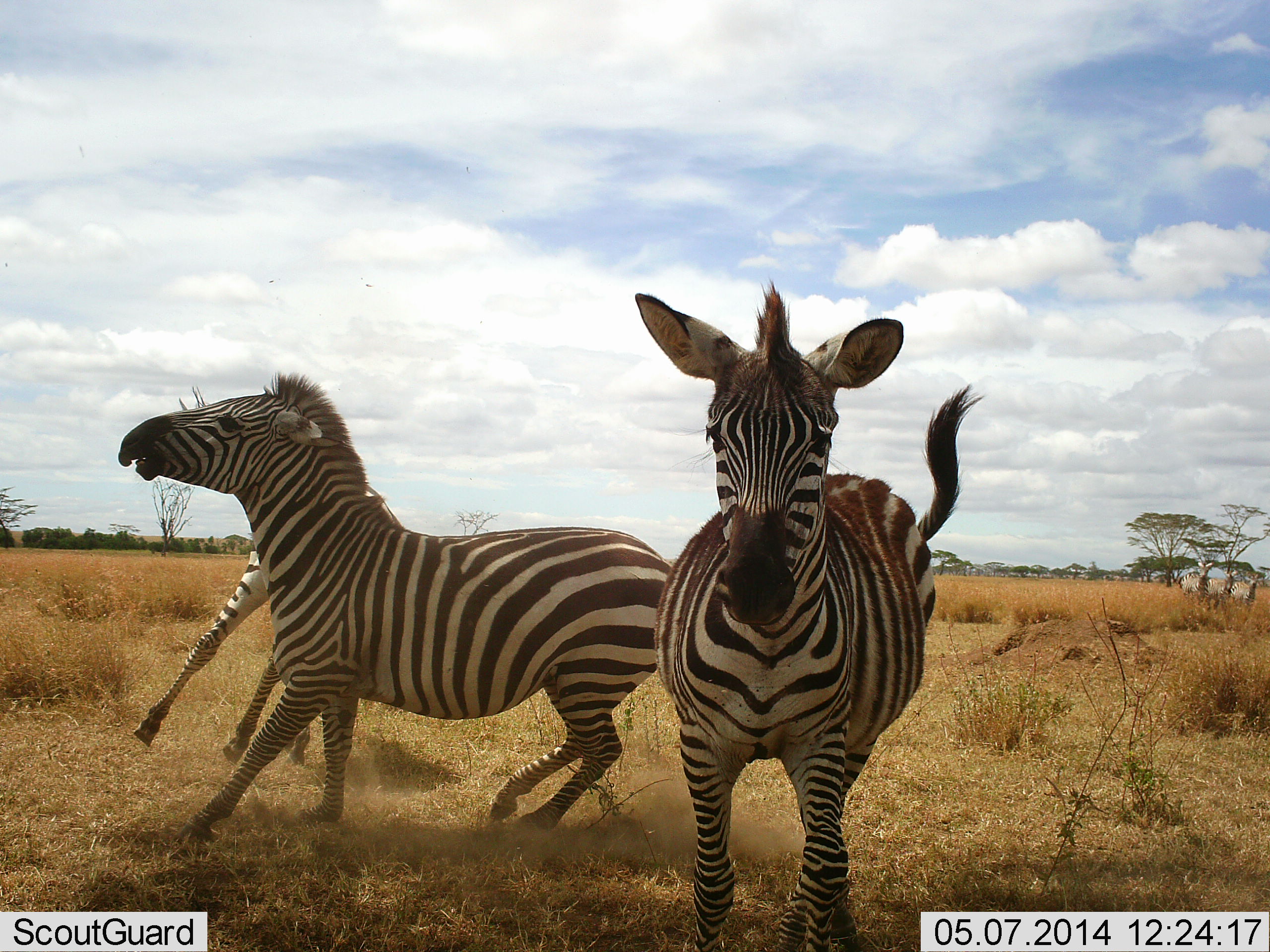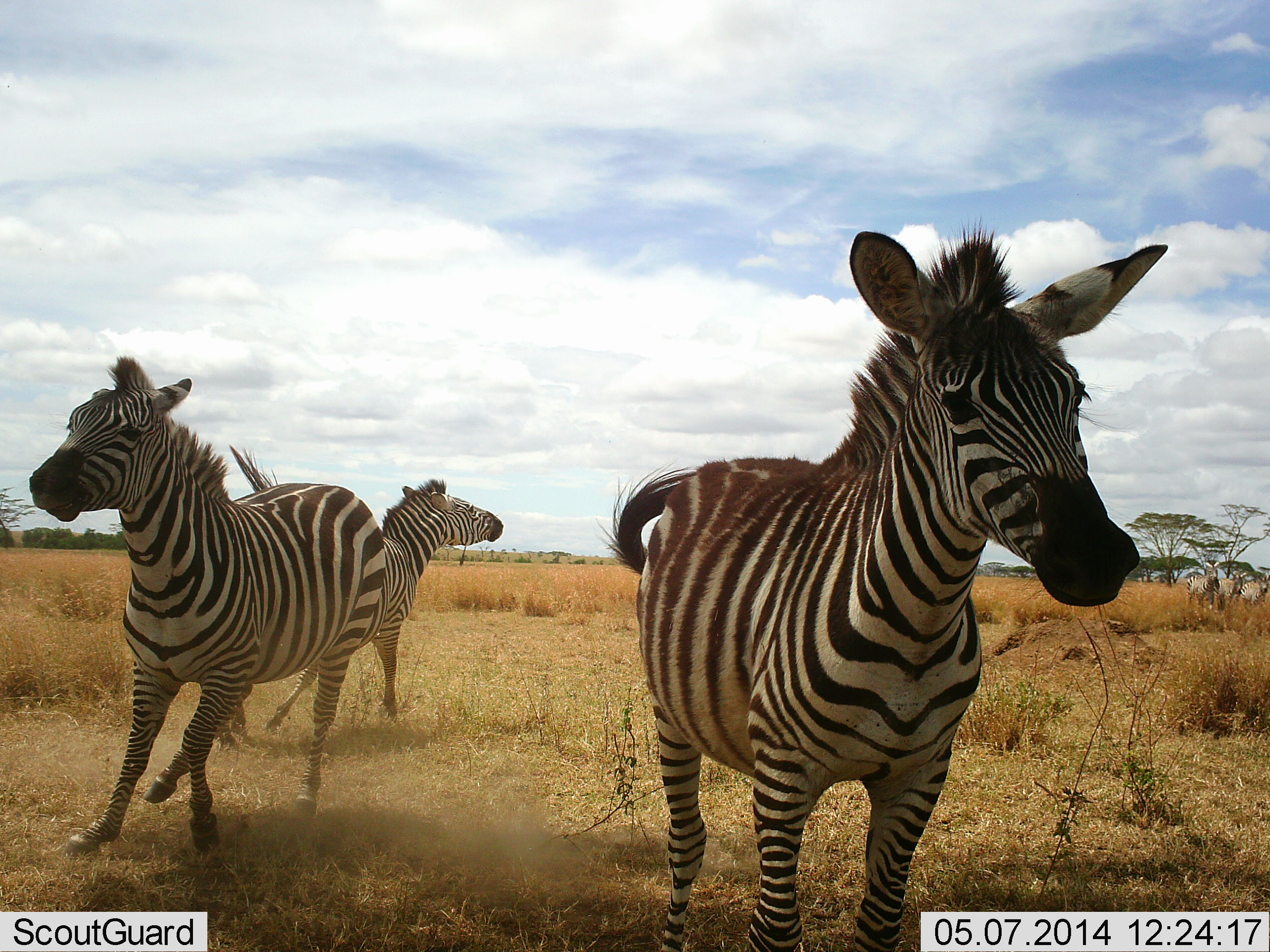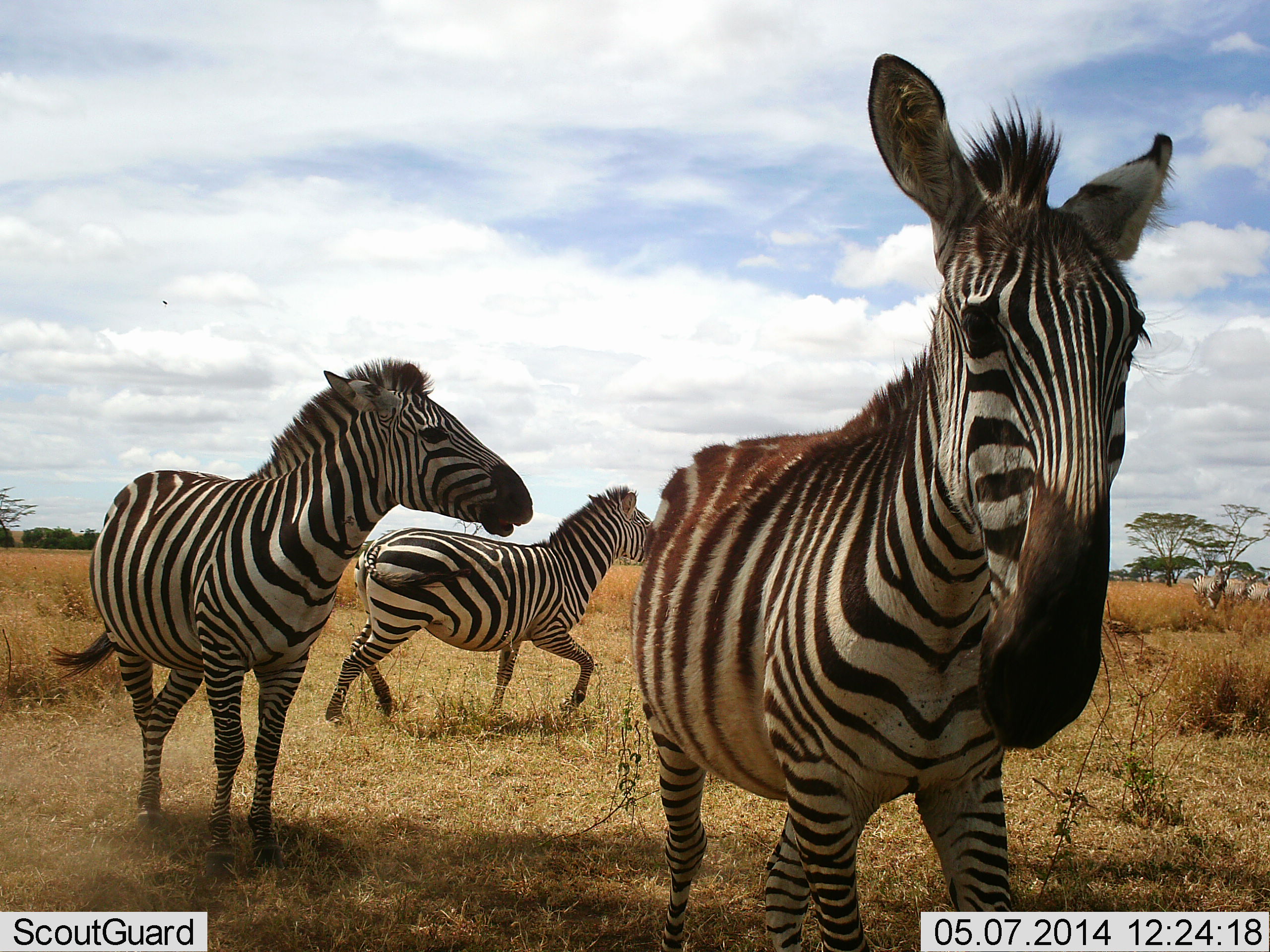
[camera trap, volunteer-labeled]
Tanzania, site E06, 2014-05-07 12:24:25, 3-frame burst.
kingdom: Animalia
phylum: Chordata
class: Mammalia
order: Perissodactyla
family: Equidae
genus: Equus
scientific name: Equus quagga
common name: plains zebra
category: zebra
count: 6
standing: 18%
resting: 0%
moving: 100%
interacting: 18%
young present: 9%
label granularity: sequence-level